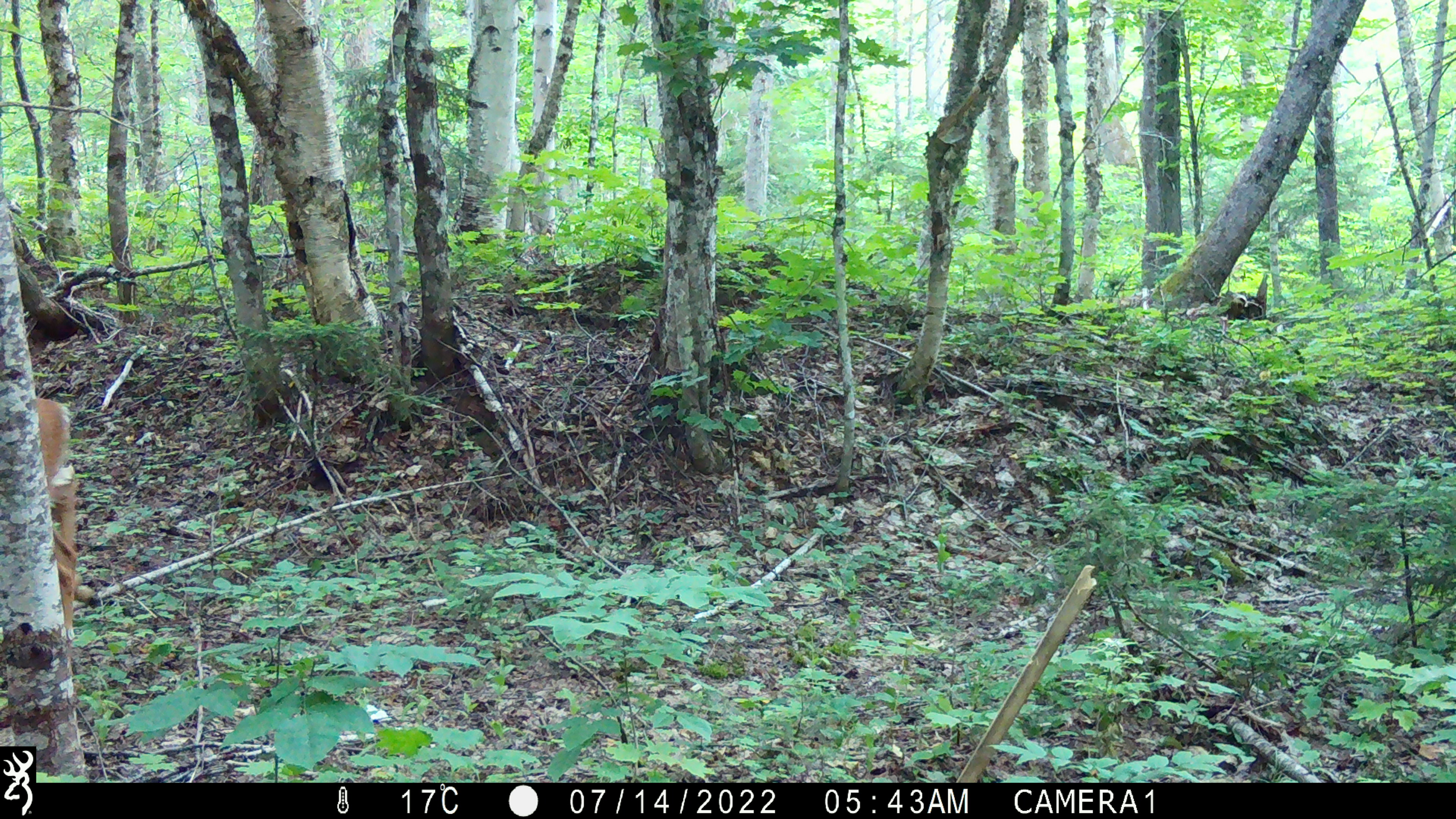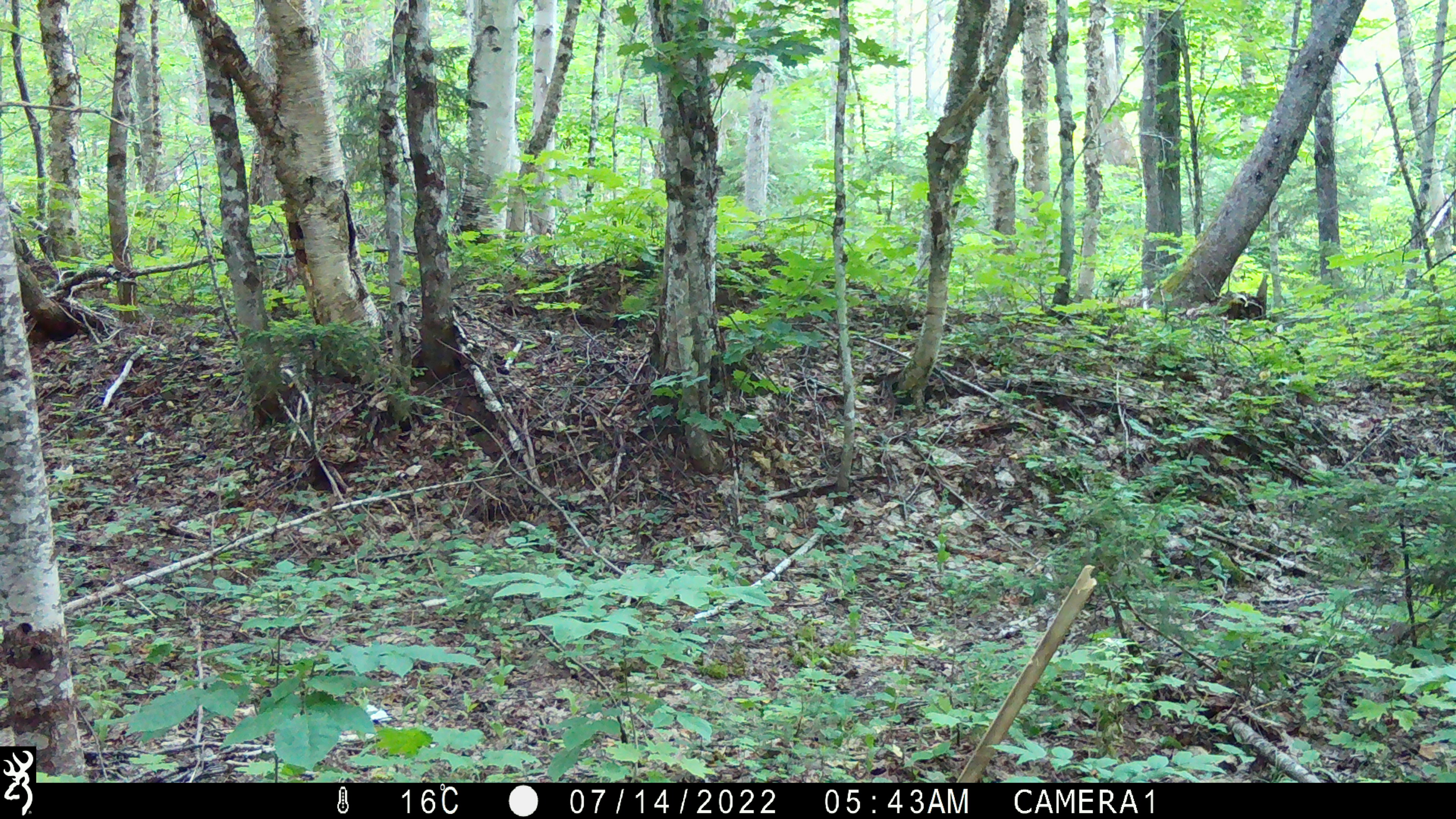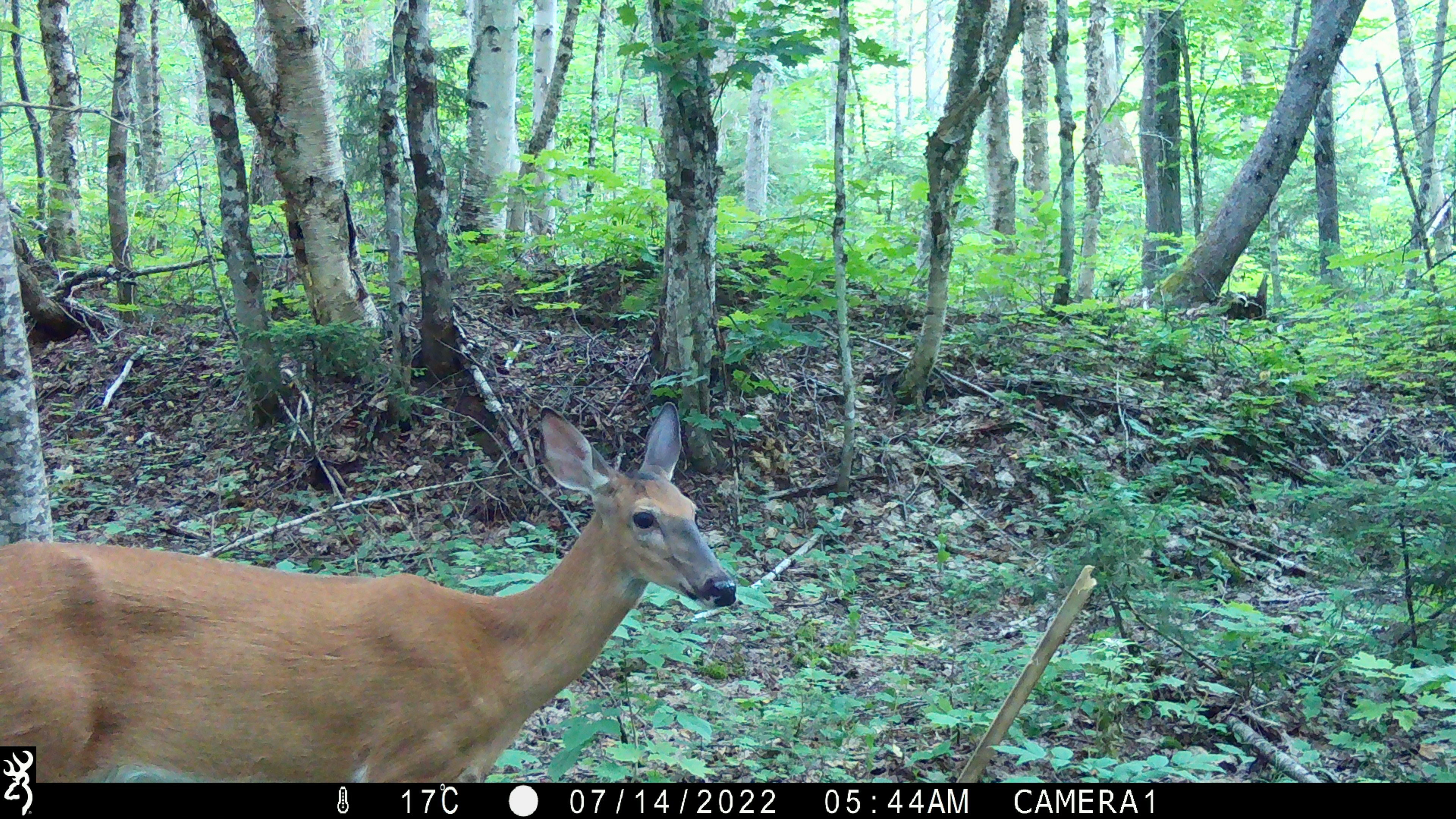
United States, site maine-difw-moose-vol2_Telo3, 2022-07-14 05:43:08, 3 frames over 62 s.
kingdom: Animalia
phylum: Chordata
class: Mammalia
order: Artiodactyla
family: Cervidae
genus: Odocoileus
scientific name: Odocoileus virginianus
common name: white-tailed deer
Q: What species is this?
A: White-tailed deer (Odocoileus virginianus).